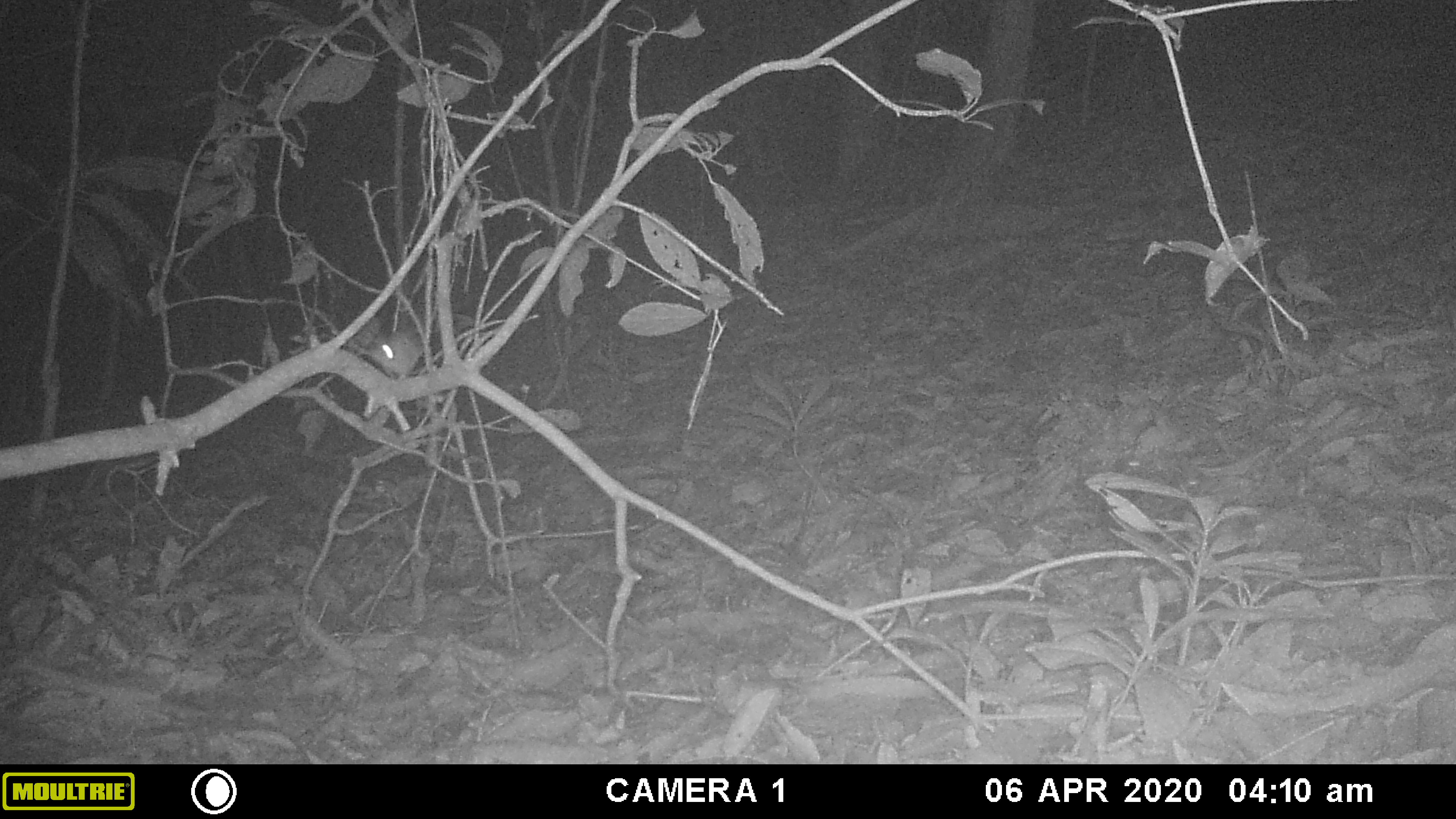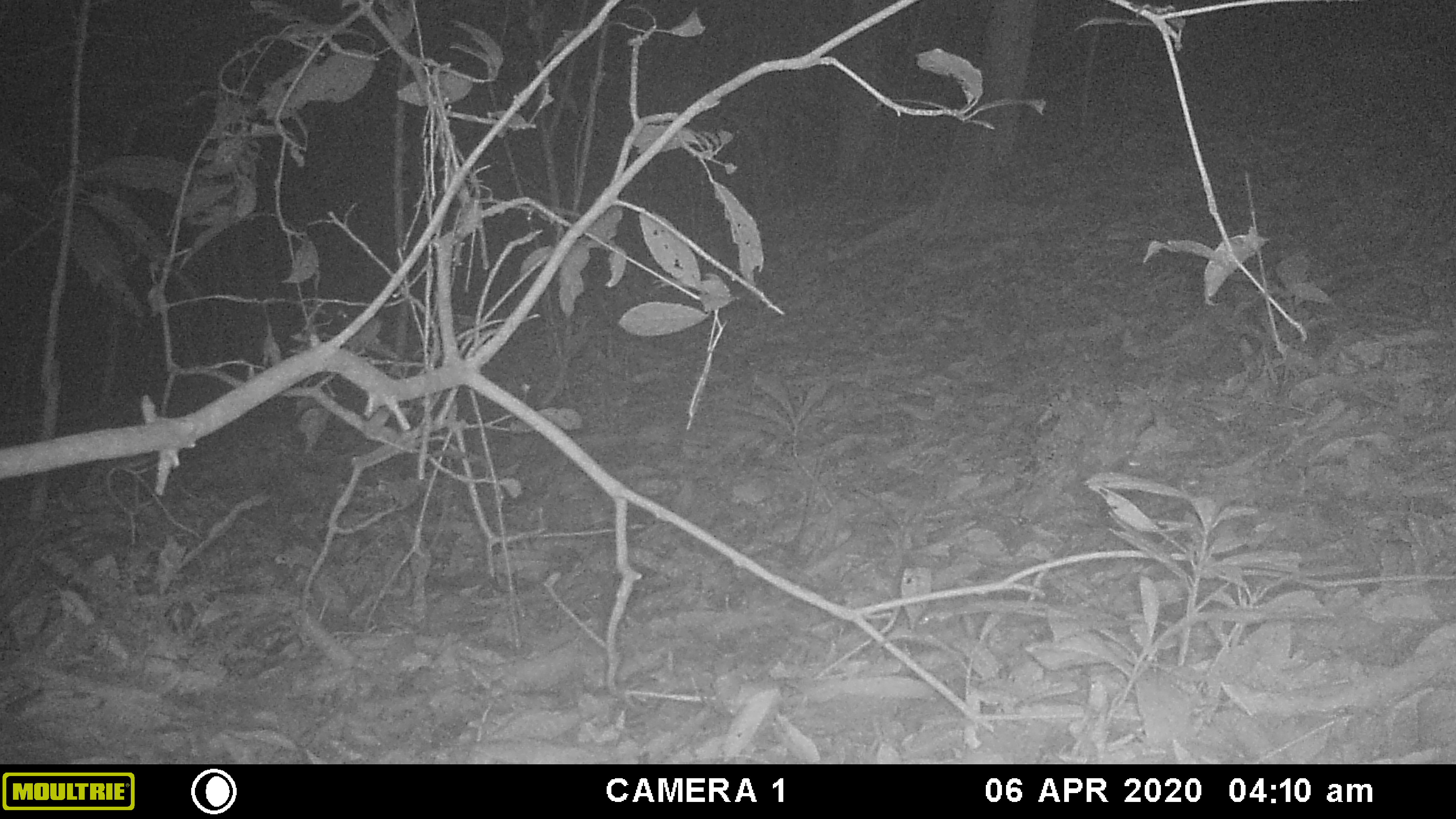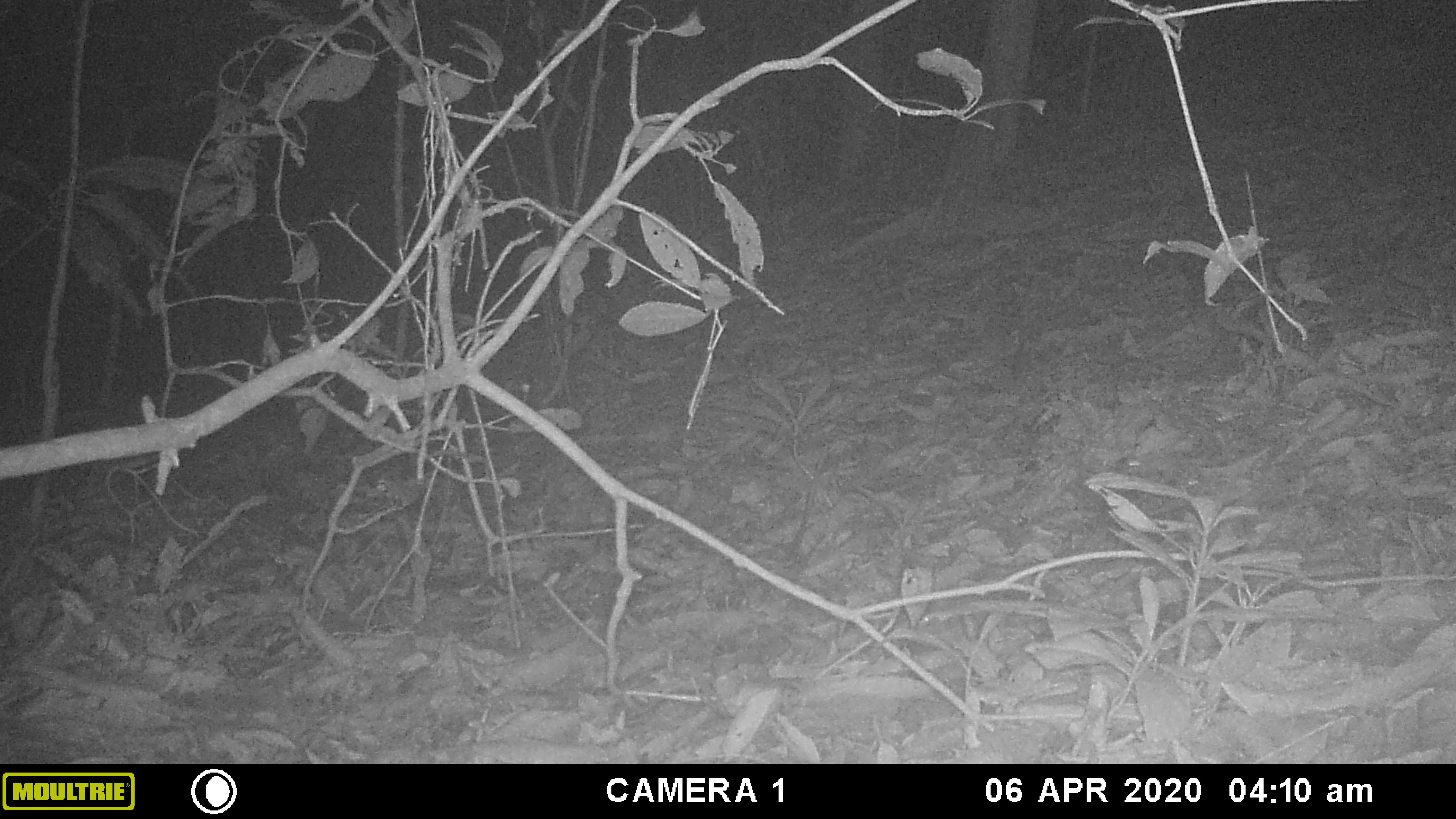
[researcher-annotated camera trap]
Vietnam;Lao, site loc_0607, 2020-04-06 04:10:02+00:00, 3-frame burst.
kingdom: Animalia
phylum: Chordata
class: Mammalia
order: Rodentia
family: Muridae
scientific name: Muridae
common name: old-world mice and rats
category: unidentified murid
Unidentified murid (old-world mice and rats) (Muridae). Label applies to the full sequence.